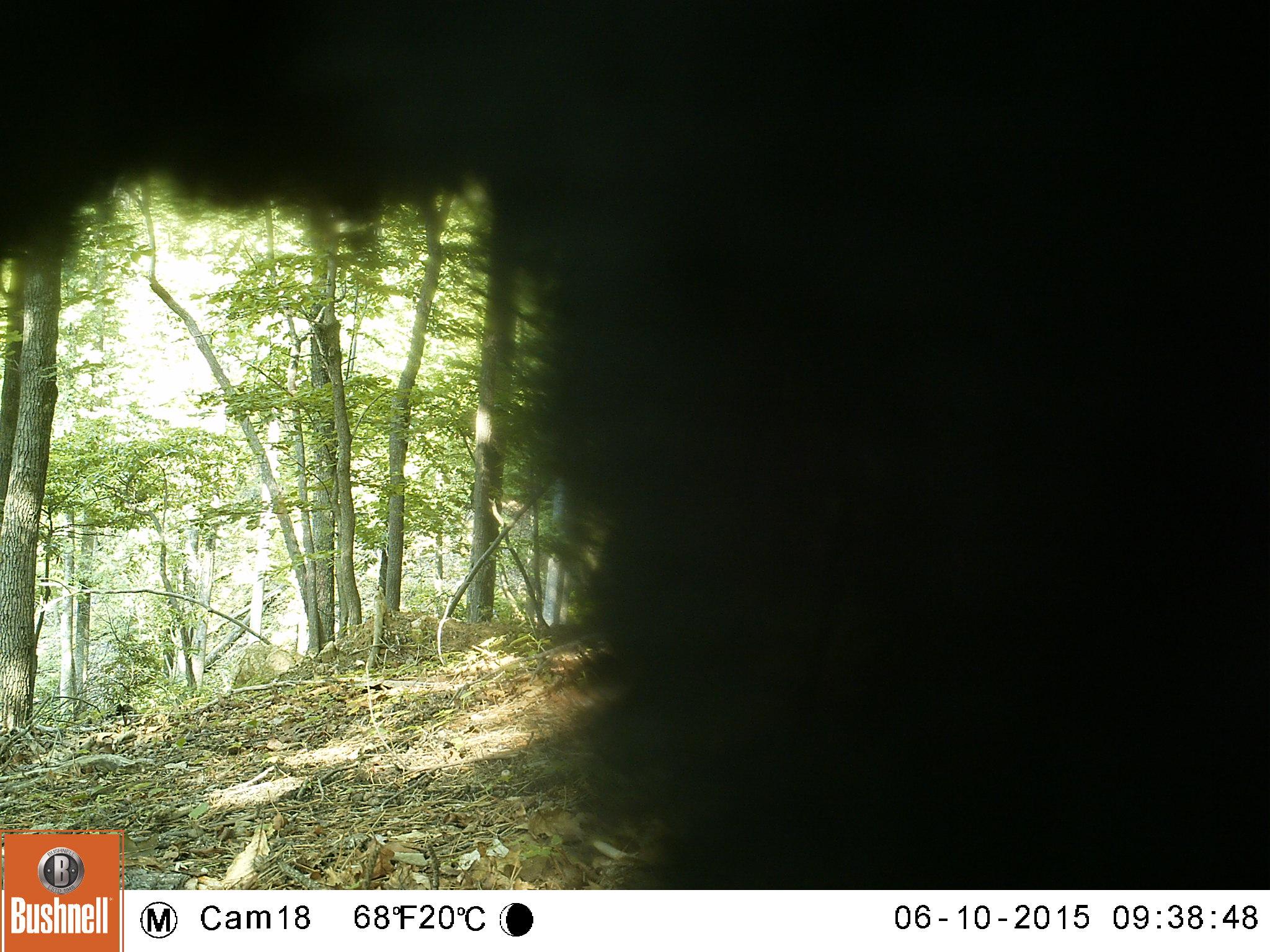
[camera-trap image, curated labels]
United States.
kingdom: Animalia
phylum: Chordata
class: Mammalia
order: Carnivora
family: Ursidae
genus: Ursus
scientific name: Ursus americanus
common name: american black bear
American Black Bear (Ursus americanus).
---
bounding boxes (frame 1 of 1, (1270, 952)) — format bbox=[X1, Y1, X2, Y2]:
American Black Bear: bbox=[4, 4, 1270, 888]